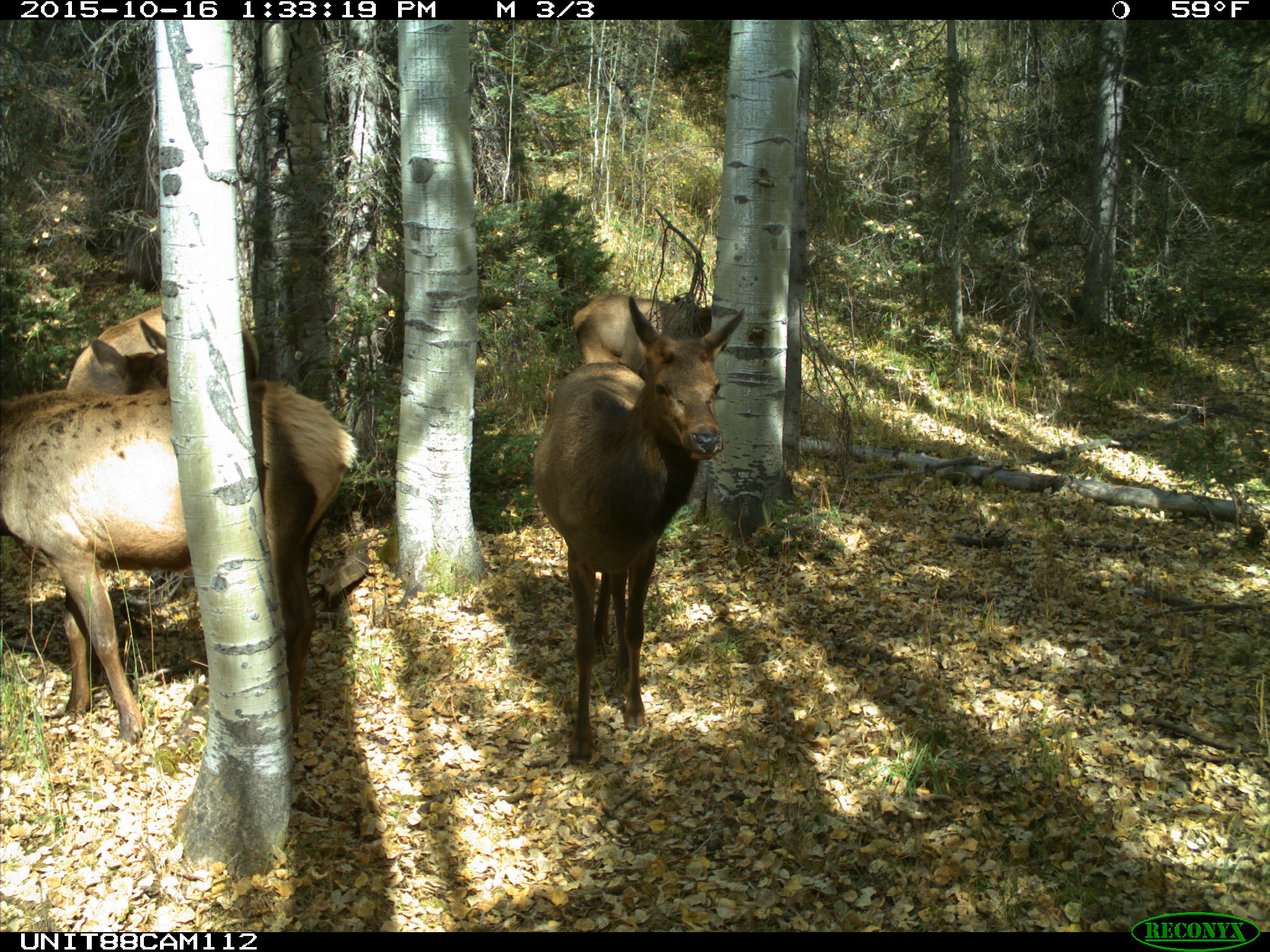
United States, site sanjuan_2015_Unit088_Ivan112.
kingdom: Animalia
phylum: Chordata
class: Mammalia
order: Artiodactyla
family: Cervidae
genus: Cervus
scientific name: Cervus elaphus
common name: red deer